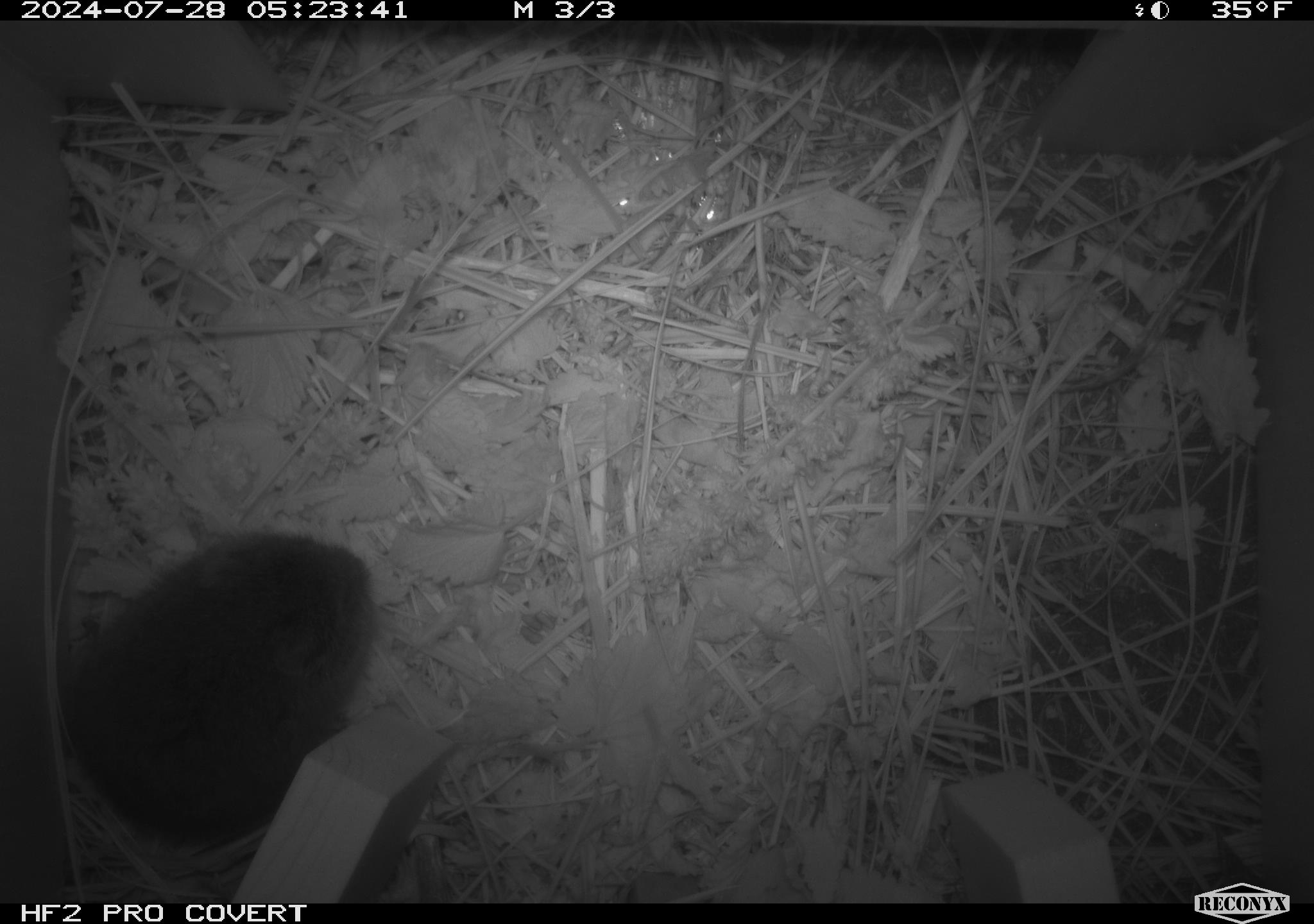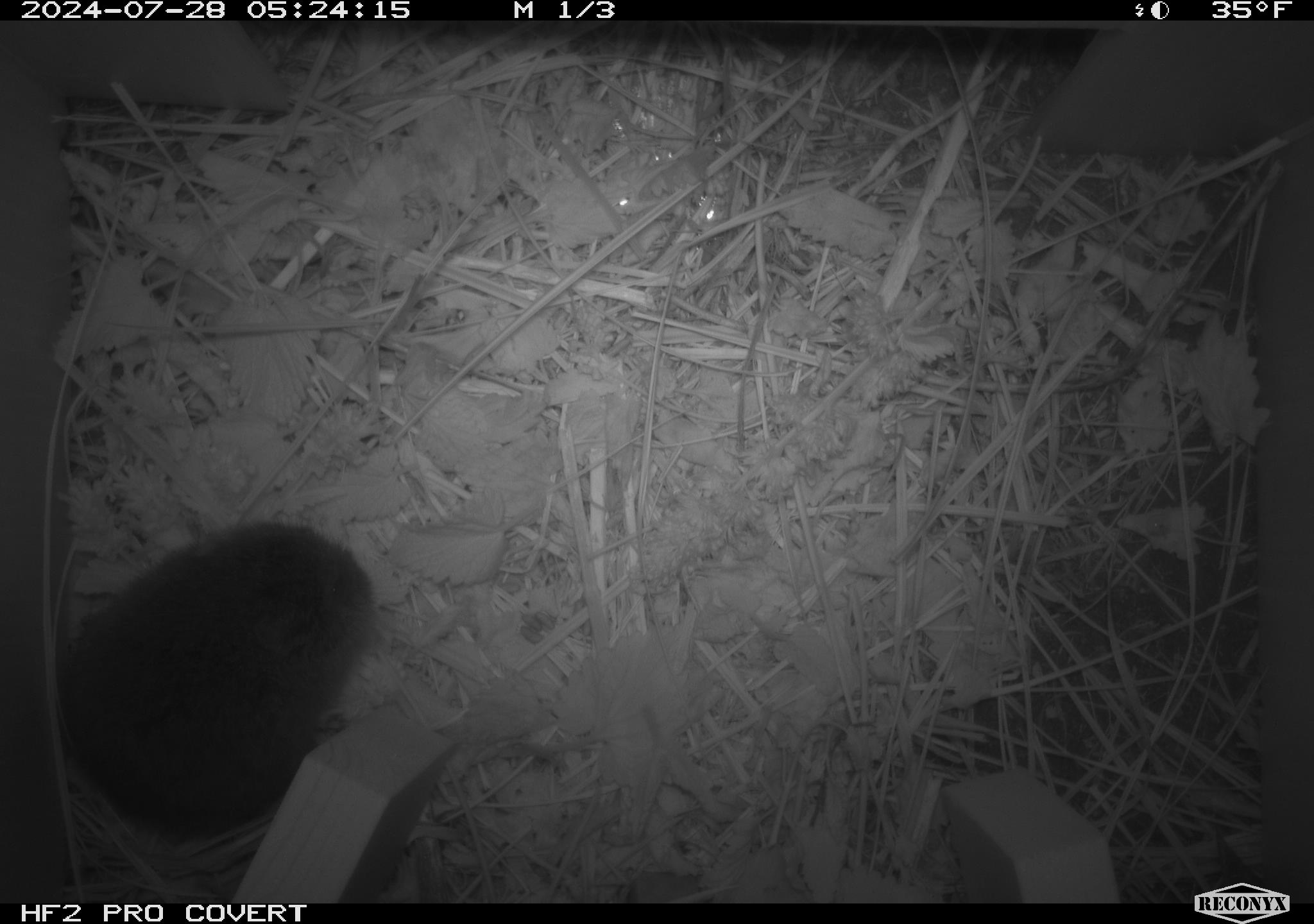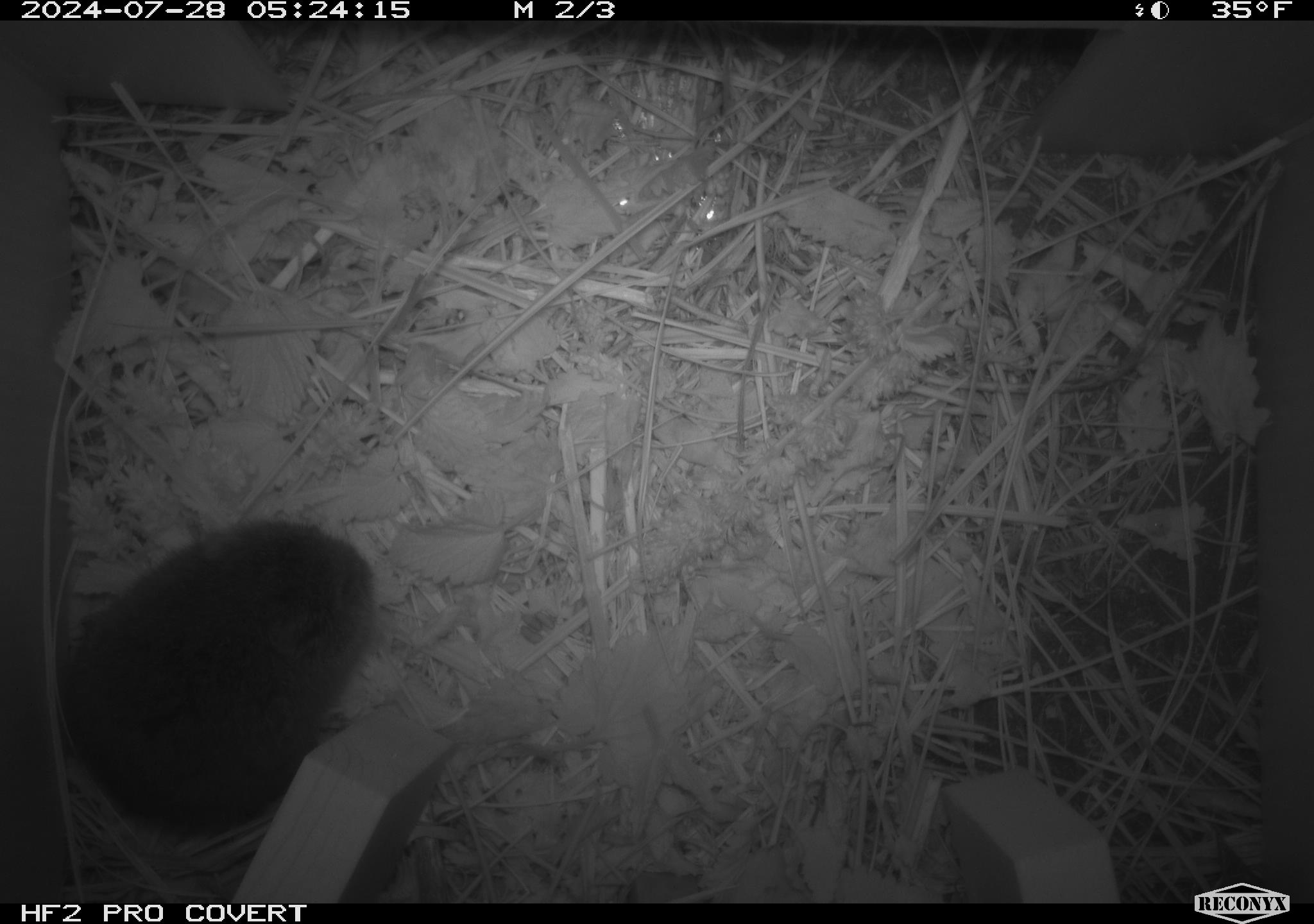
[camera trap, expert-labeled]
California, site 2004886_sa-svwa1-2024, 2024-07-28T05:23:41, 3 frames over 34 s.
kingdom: Animalia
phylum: Chordata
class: Mammalia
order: Rodentia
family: Cricetidae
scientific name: Arvicolinae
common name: voles, lemmings, and muskrats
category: arvicolinae subfamily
Arvicolinae subfamily (voles, lemmings, and muskrats) (Arvicolinae).